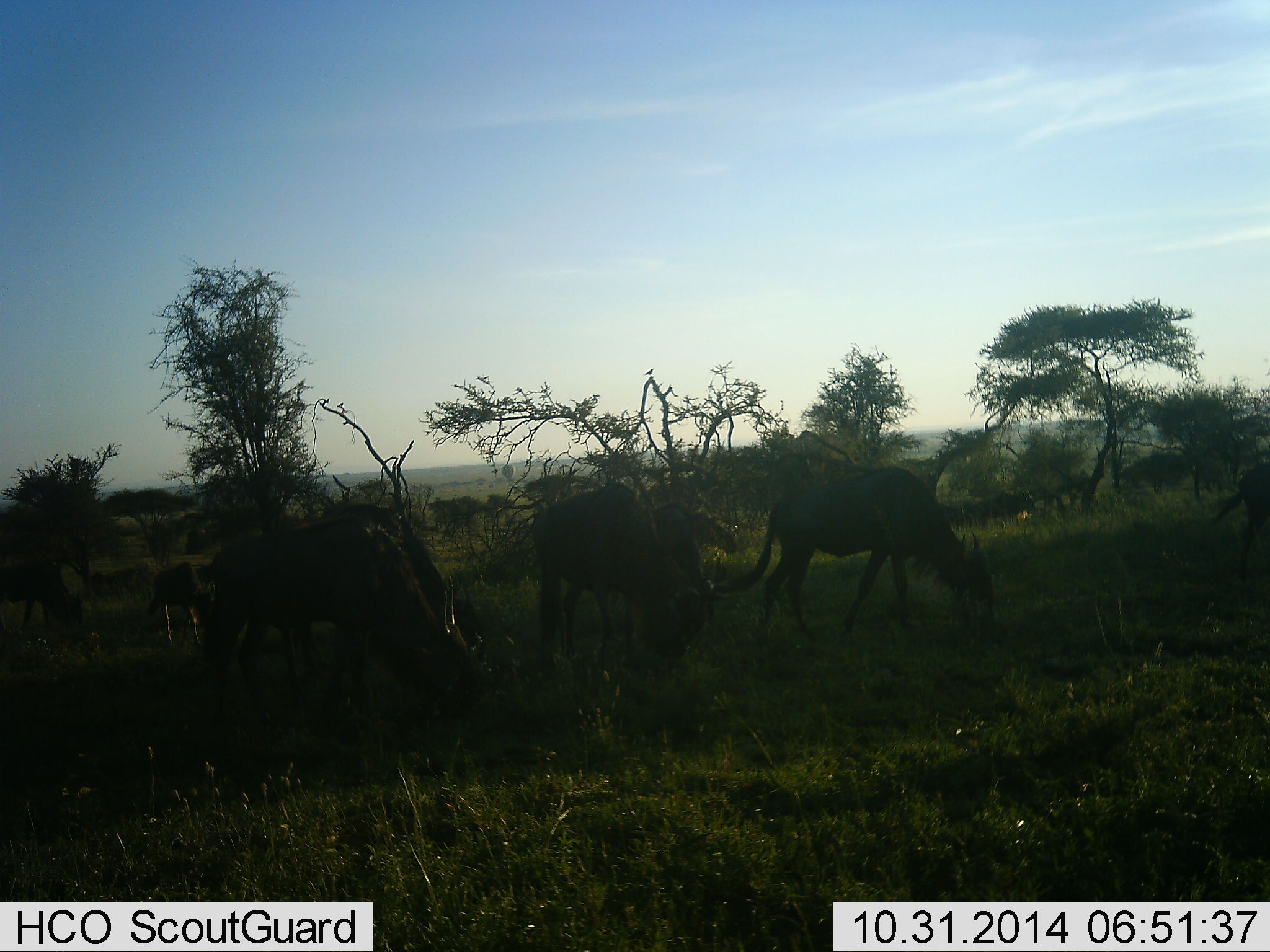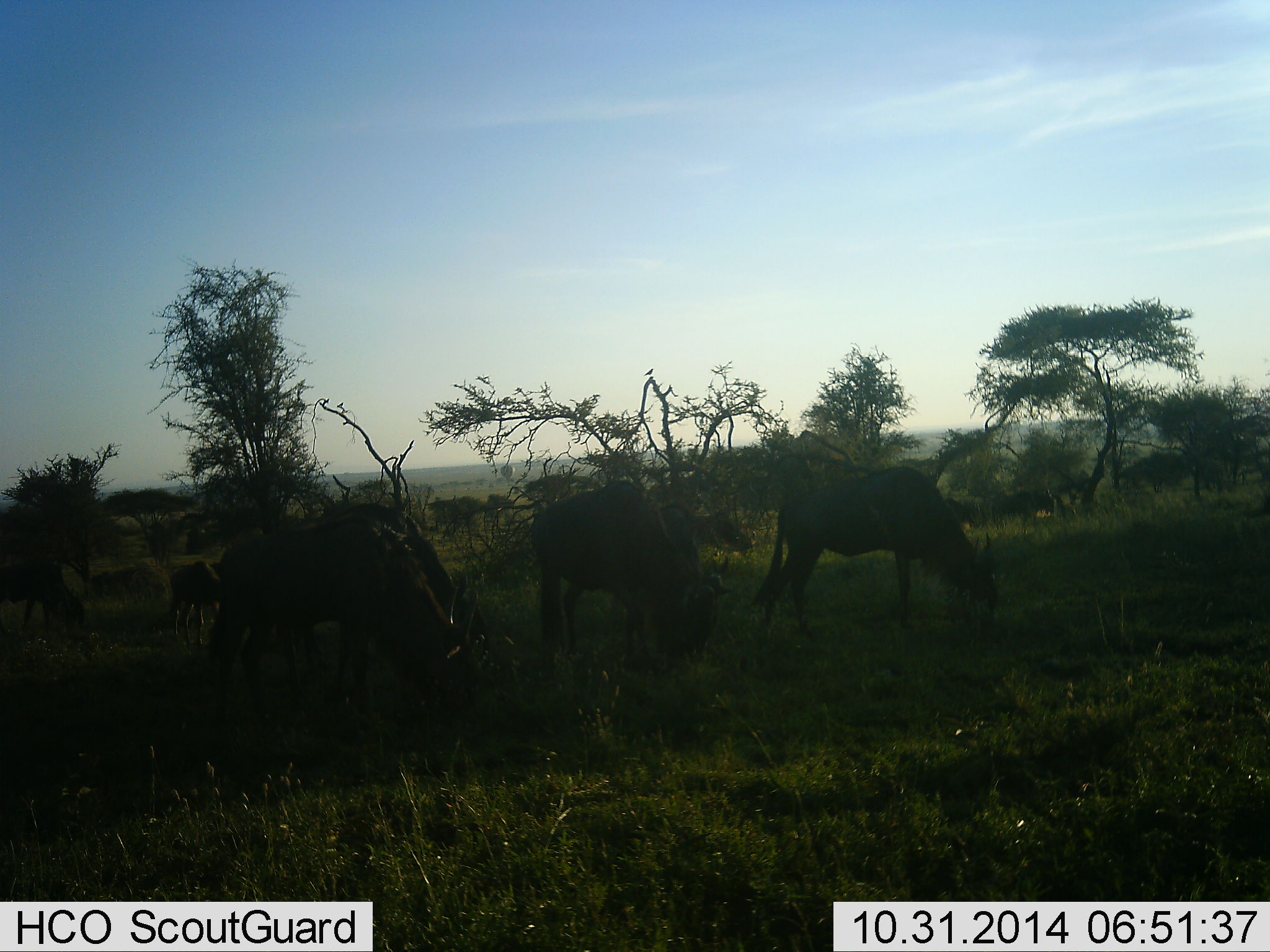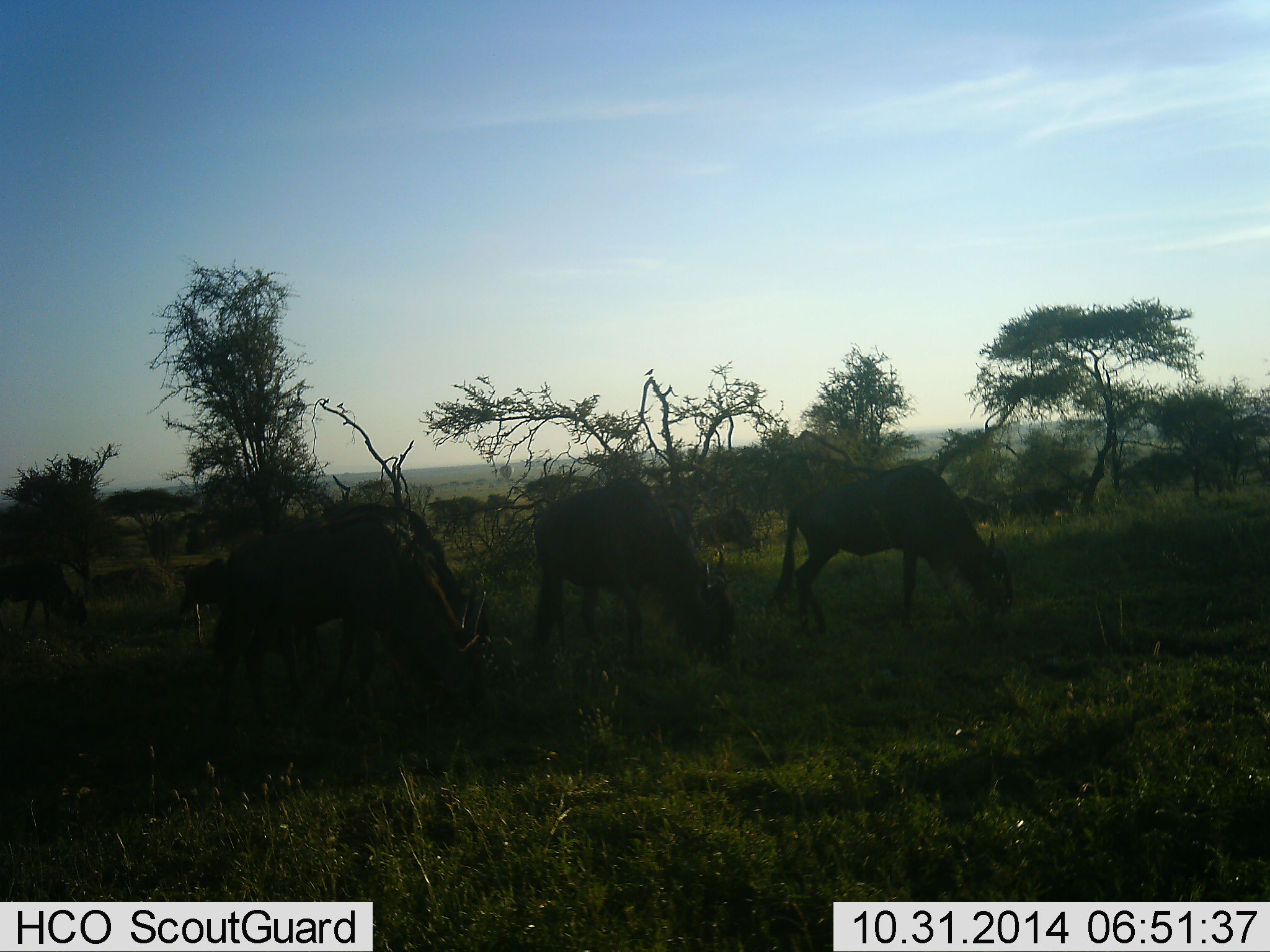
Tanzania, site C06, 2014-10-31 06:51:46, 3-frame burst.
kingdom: Animalia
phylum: Chordata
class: Mammalia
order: Artiodactyla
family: Bovidae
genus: Connochaetes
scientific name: Connochaetes taurinus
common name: blue wildebeest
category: wildebeest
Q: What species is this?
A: Wildebeest (blue wildebeest) (Connochaetes taurinus).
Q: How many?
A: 9.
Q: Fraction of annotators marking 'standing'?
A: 20%.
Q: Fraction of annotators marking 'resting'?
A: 0%.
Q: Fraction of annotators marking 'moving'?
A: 30%.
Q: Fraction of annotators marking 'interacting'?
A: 0%.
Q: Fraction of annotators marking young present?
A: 0%.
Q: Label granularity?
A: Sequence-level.